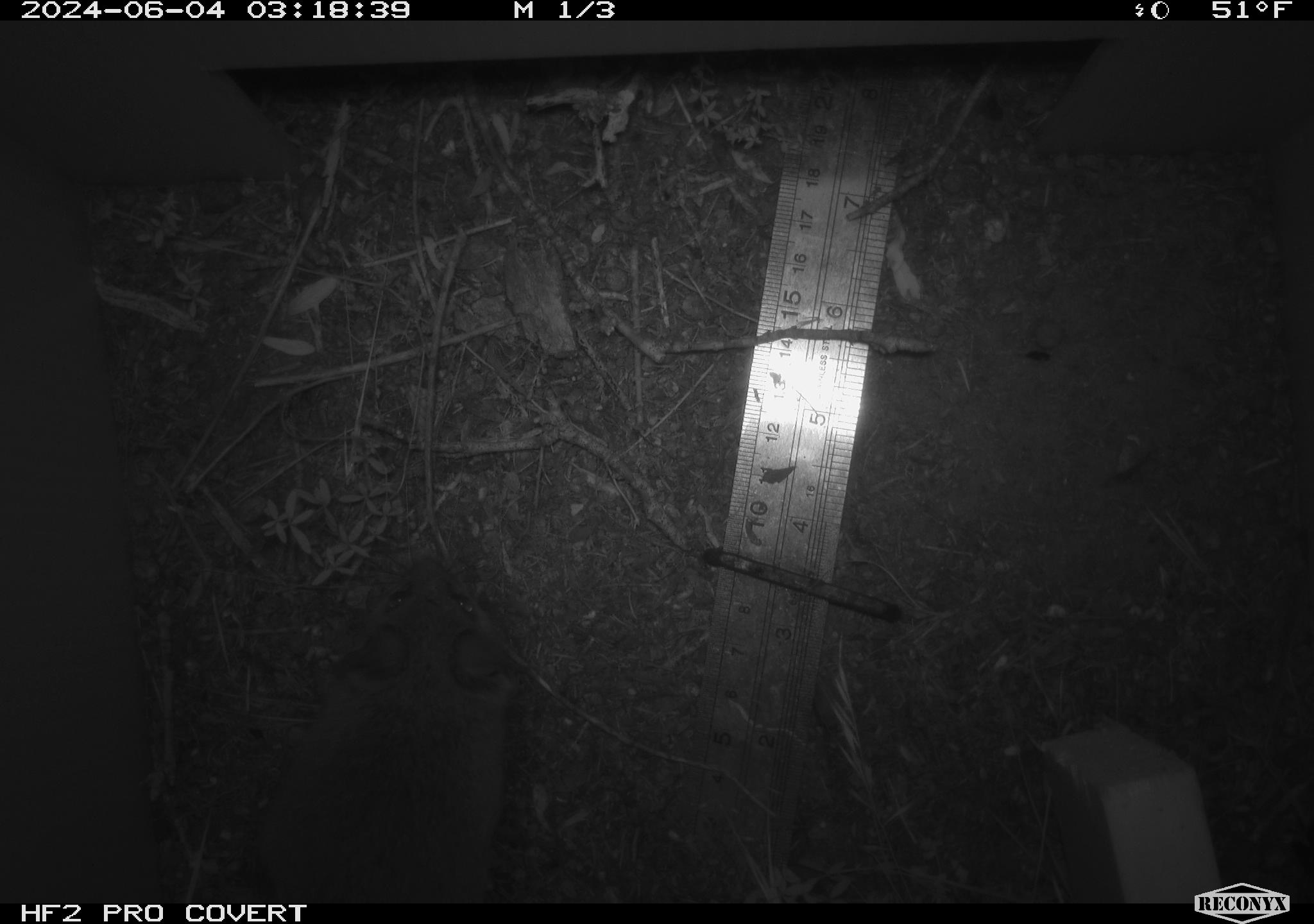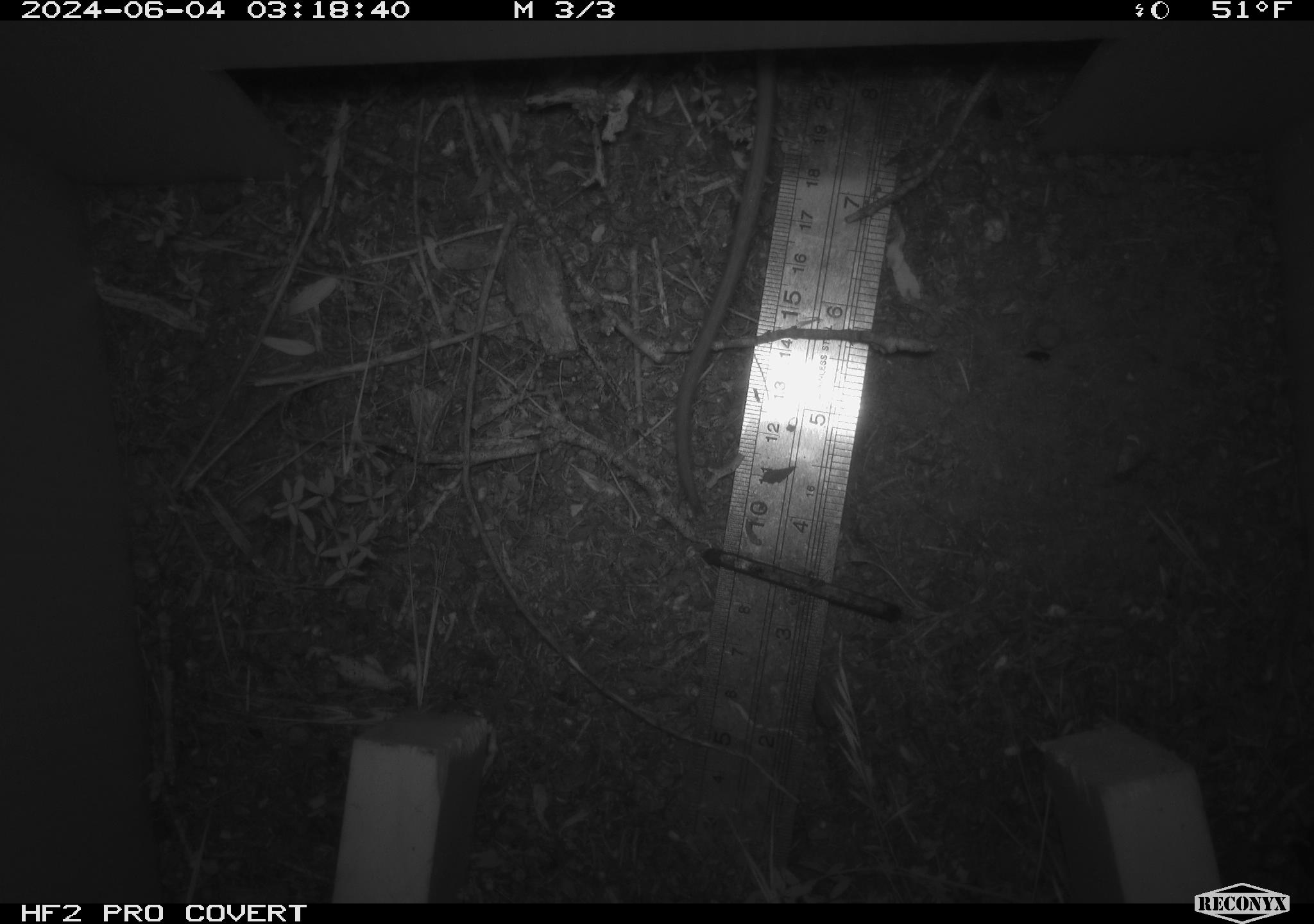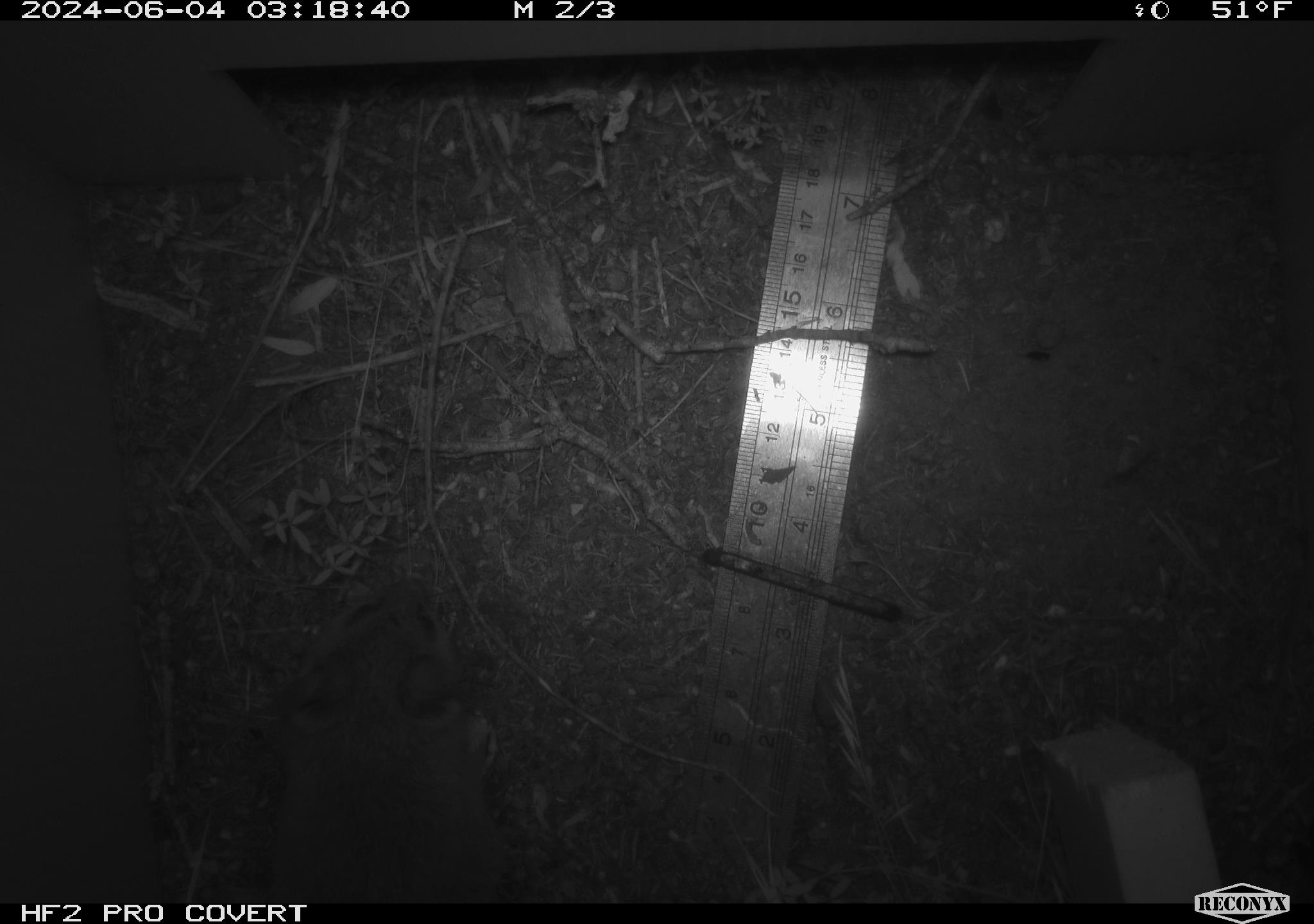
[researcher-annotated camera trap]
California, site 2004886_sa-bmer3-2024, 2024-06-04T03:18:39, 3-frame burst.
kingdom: Animalia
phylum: Chordata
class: Mammalia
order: Rodentia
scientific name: Rodentia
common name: mouse species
Mouse species (Rodentia).